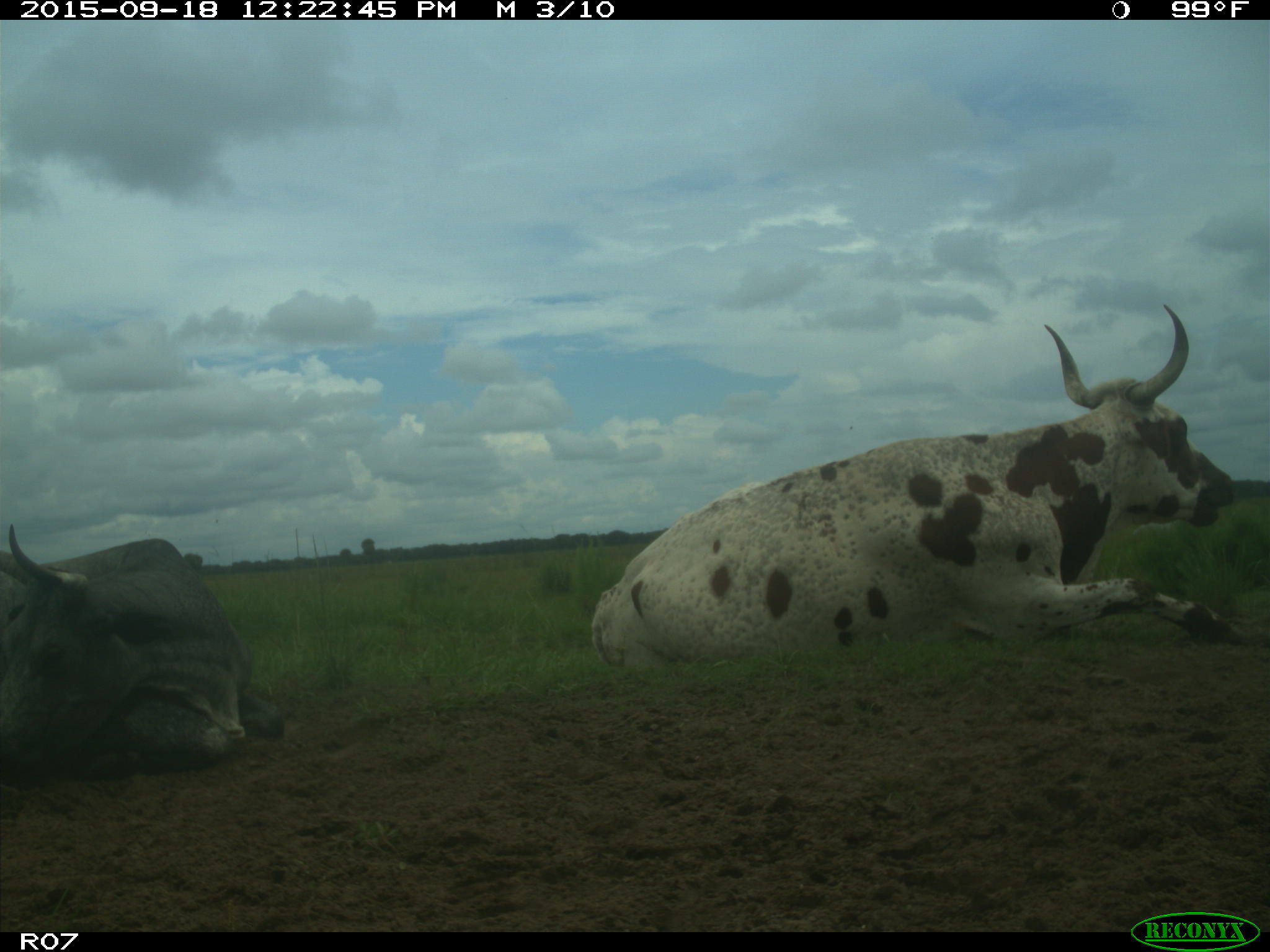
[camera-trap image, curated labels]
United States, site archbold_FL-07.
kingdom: Animalia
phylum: Chordata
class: Mammalia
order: Artiodactyla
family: Bovidae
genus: Bos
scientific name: Bos taurus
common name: domestic cow